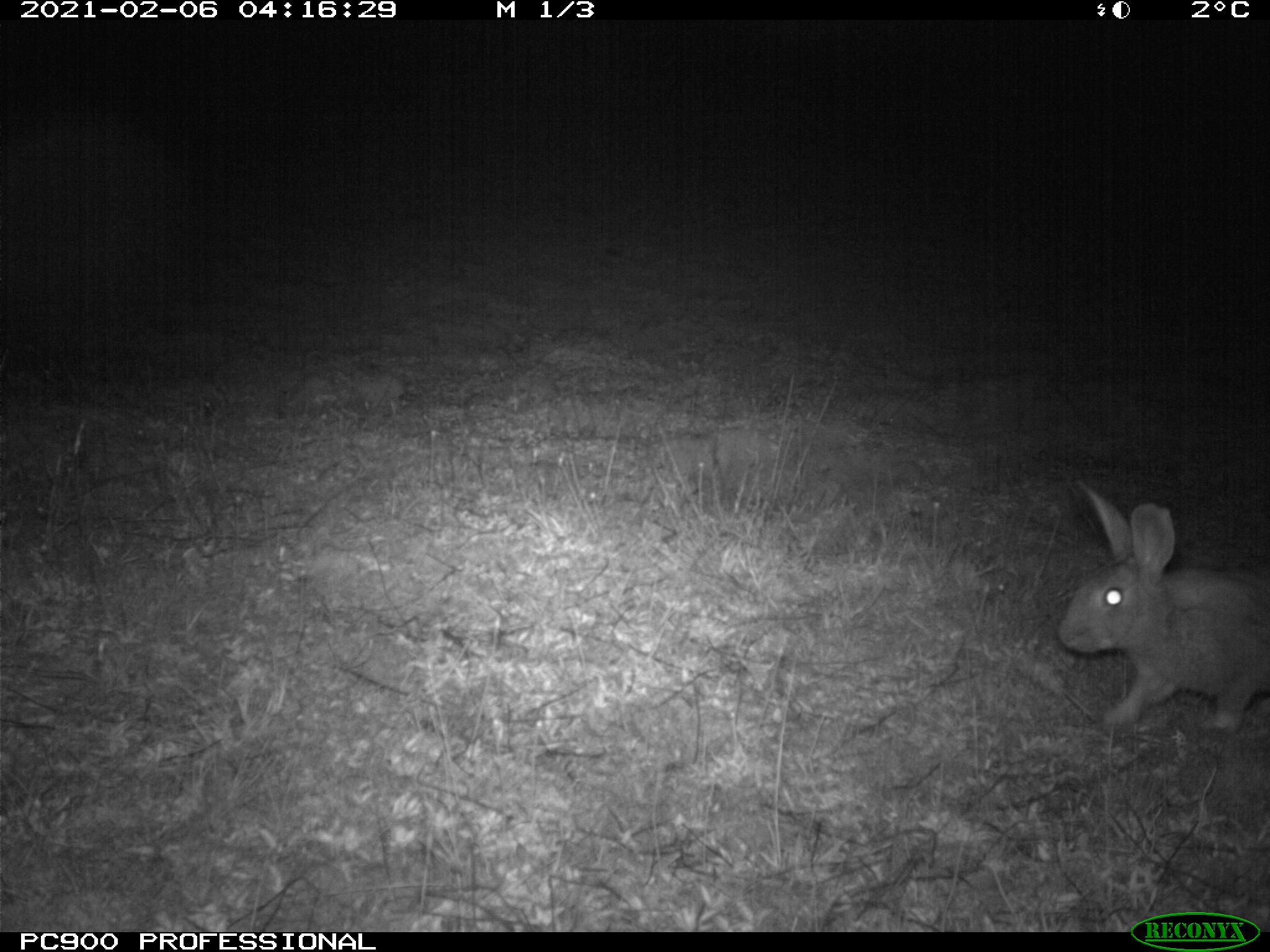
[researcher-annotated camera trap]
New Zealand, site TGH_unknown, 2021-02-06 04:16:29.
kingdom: Animalia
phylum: Chordata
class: Mammalia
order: Lagomorpha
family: Leporidae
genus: Oryctolagus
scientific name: Oryctolagus cuniculus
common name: european rabbit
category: rabbit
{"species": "rabbit (european rabbit) (Oryctolagus cuniculus)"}